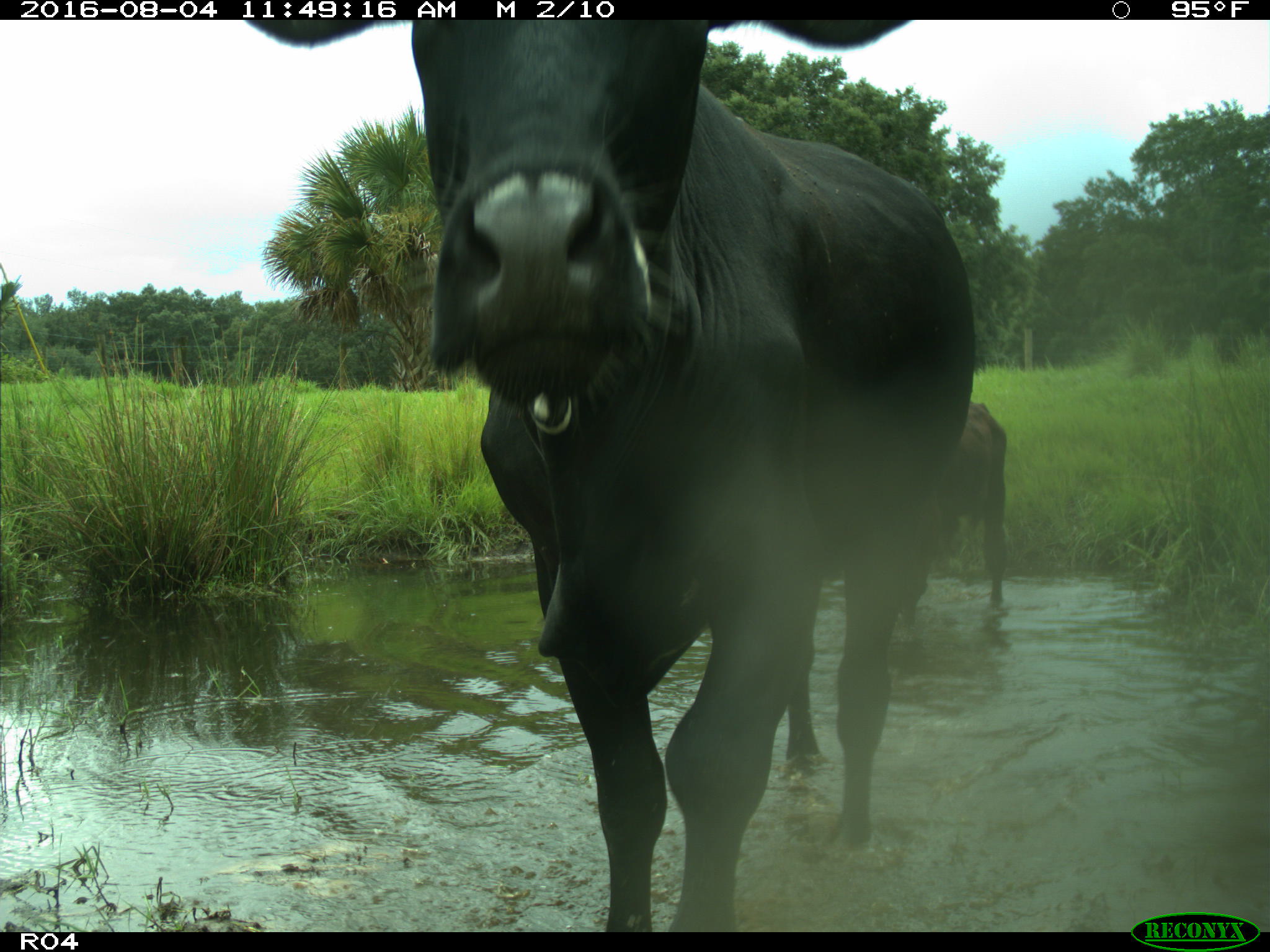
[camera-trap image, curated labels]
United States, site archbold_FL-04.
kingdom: Animalia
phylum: Chordata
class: Mammalia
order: Artiodactyla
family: Bovidae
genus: Bos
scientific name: Bos taurus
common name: domestic cow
Bos taurus (domestic cow).